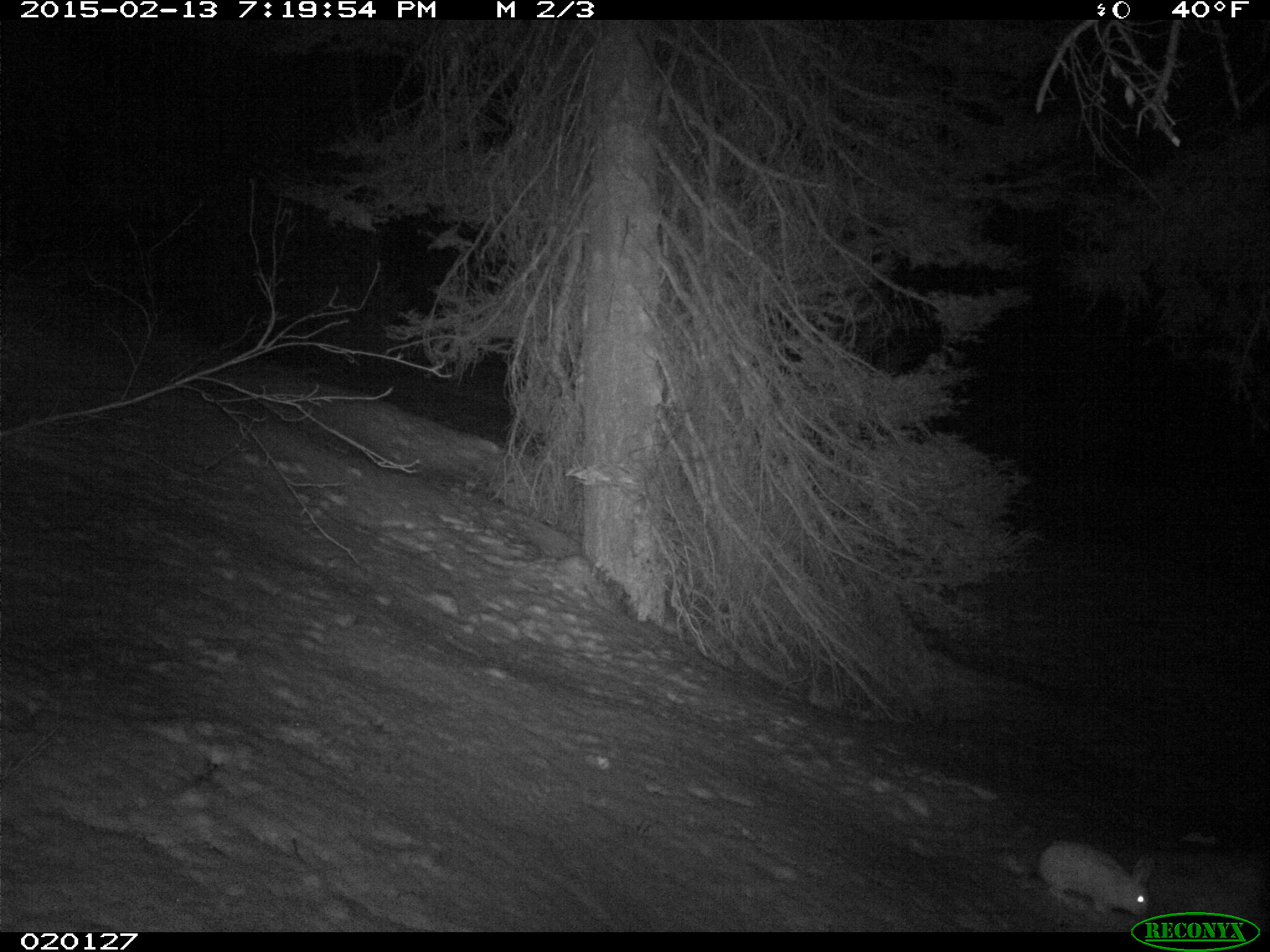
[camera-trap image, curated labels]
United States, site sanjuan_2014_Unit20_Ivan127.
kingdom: Animalia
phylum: Chordata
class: Mammalia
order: Lagomorpha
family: Leporidae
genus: Lepus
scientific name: Lepus americanus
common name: snowshoe hare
Lepus americanus (snowshoe hare).